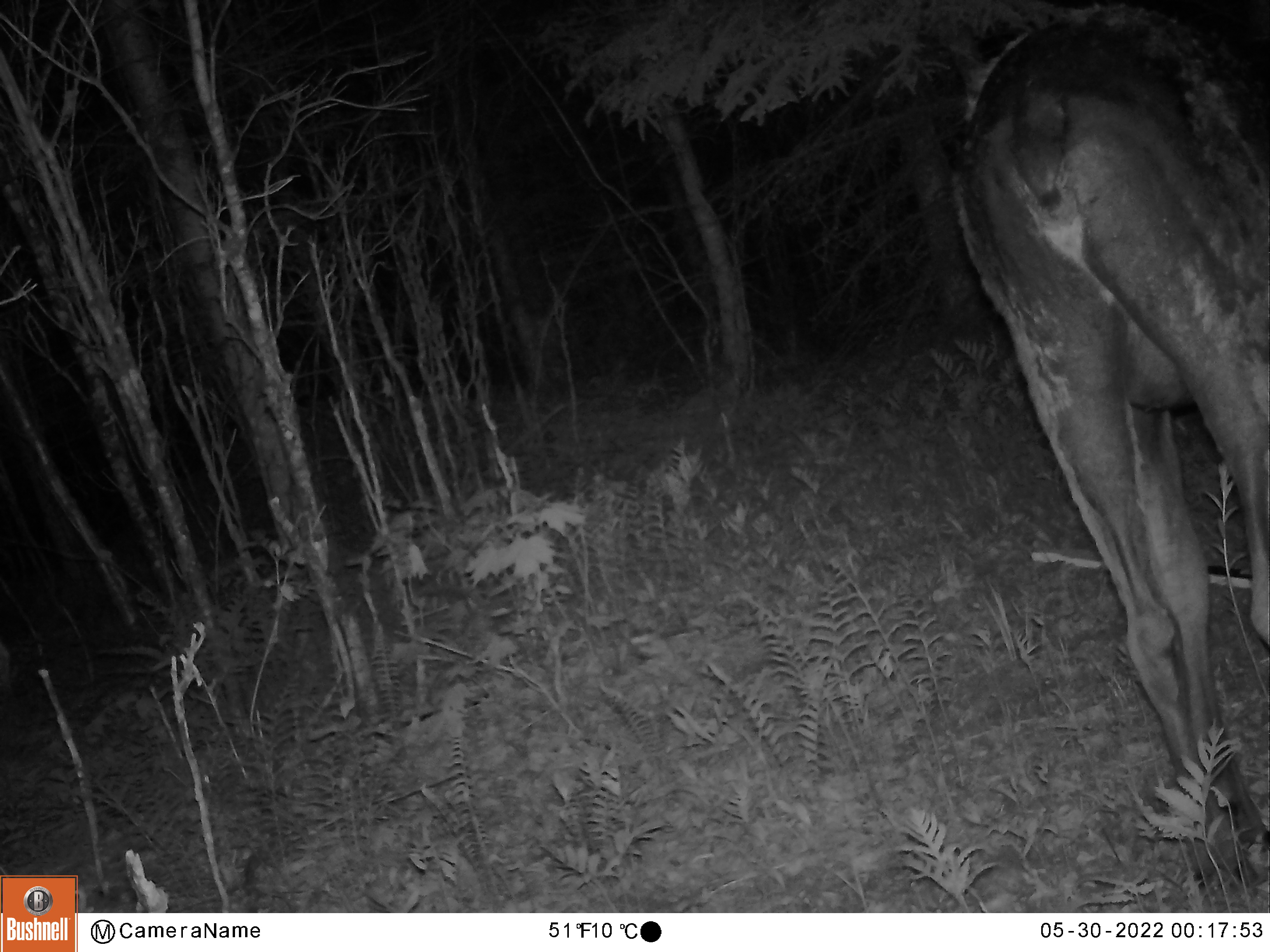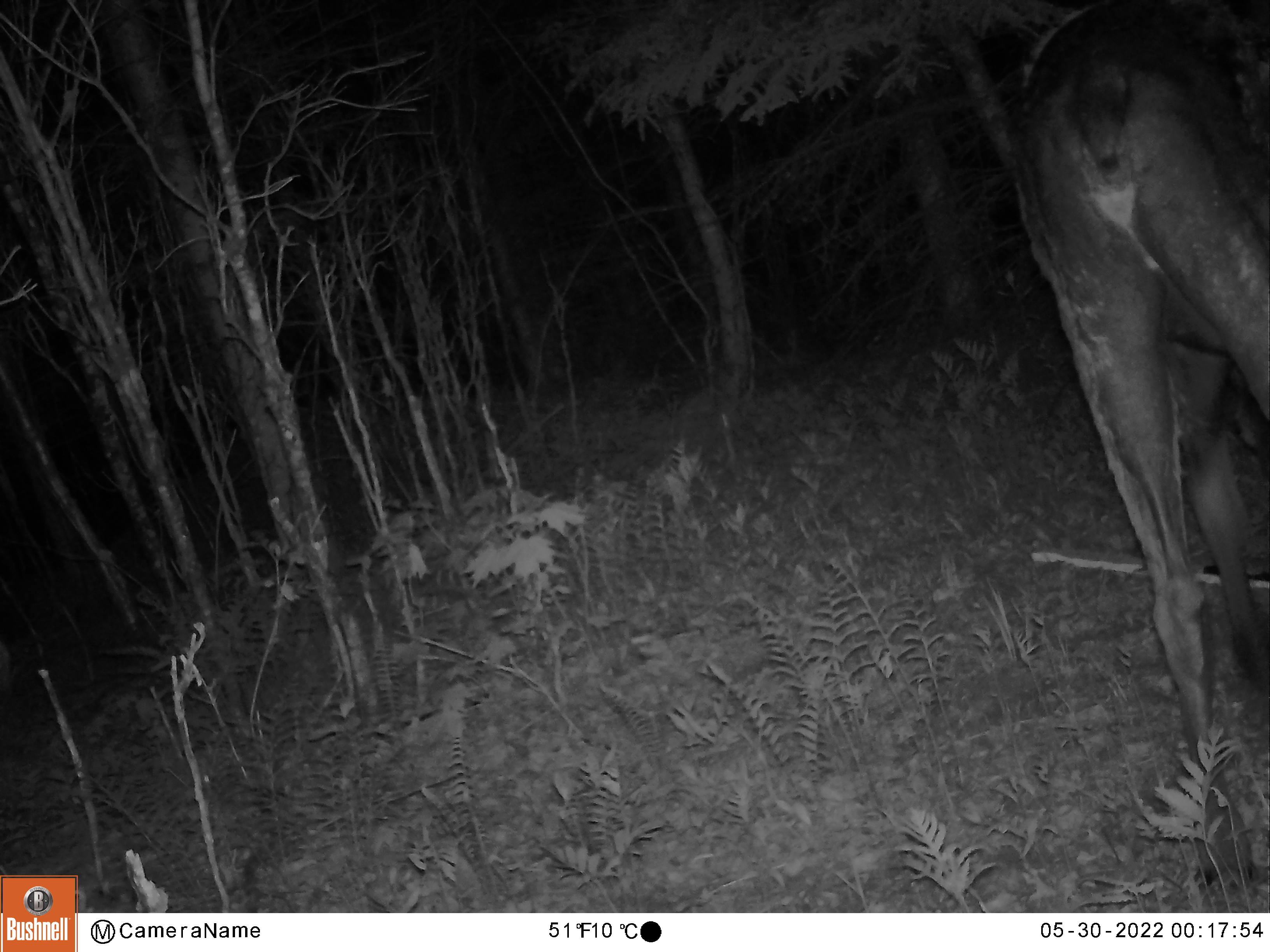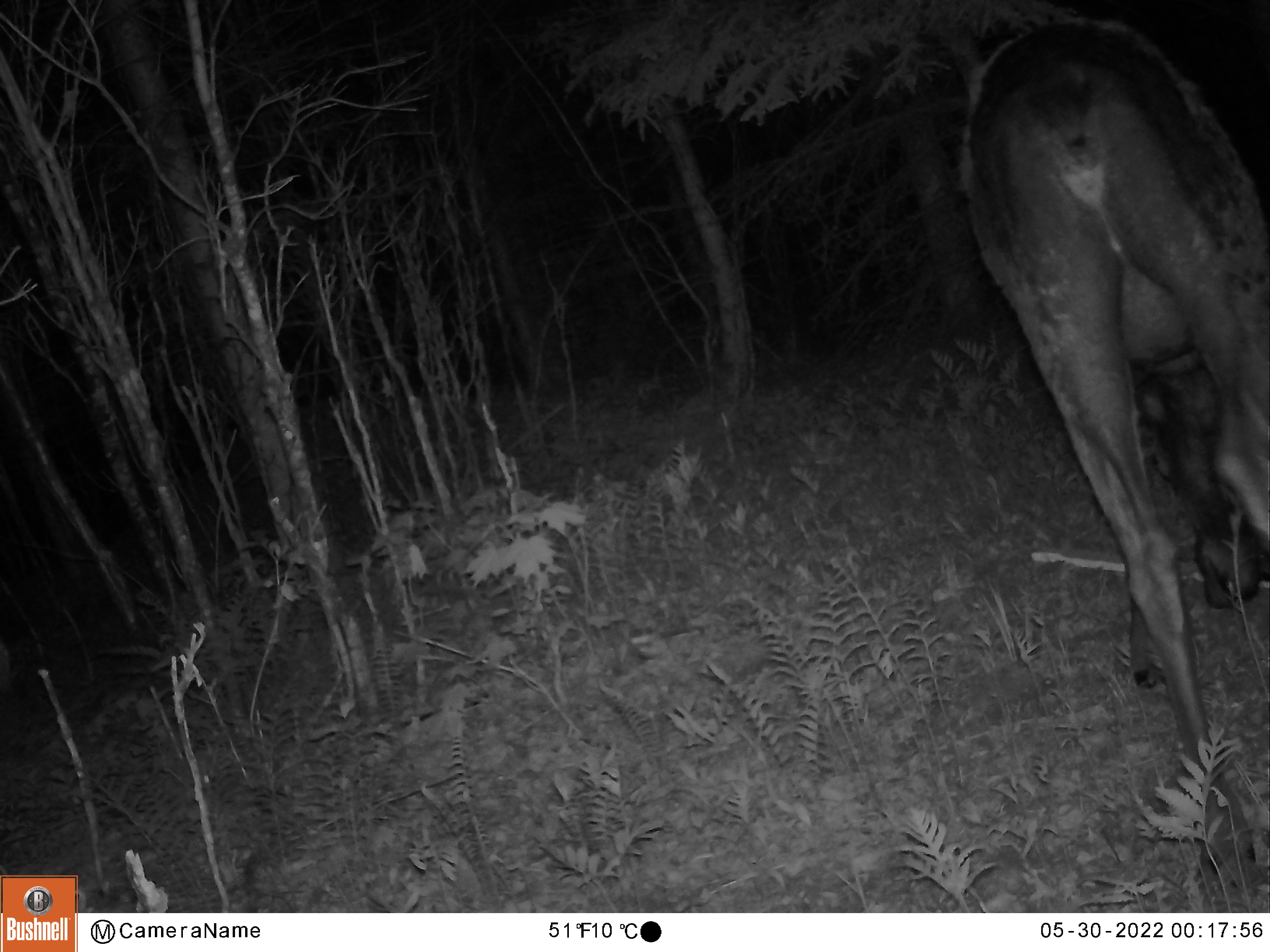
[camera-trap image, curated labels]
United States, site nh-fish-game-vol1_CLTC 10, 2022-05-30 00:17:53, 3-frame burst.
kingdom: Animalia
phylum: Chordata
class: Mammalia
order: Artiodactyla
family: Cervidae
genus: Alces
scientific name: Alces alces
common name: moose